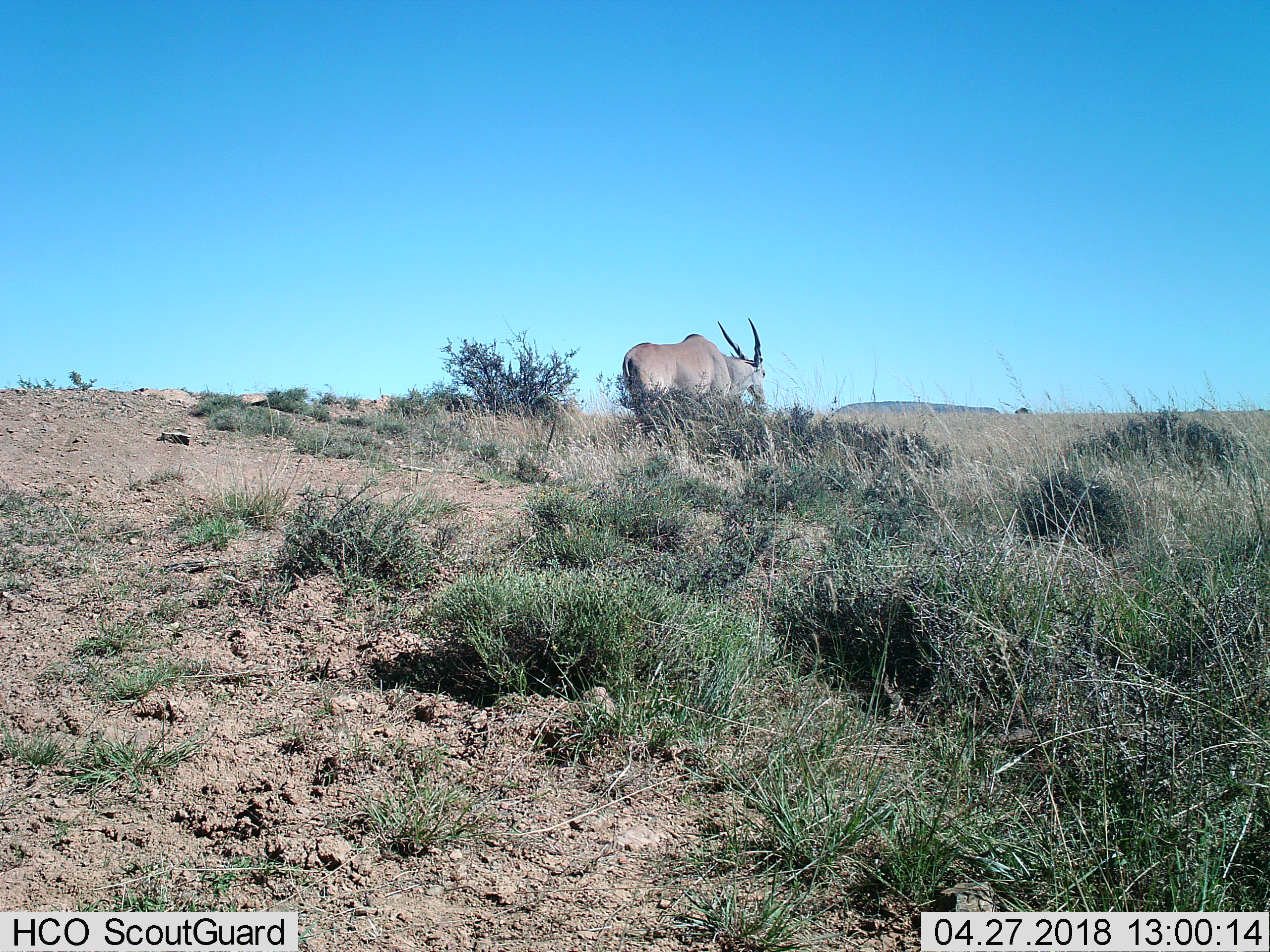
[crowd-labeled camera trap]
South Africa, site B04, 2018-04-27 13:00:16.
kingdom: Animalia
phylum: Chordata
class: Mammalia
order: Artiodactyla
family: Bovidae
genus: Tragelaphus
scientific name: Tragelaphus oryx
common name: eland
Eland (Tragelaphus oryx), count 1. Behavior (volunteer vote fractions): standing 56%, resting 0%, moving 44%, interacting 0%. Young present (vote fraction): 0%. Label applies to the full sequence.